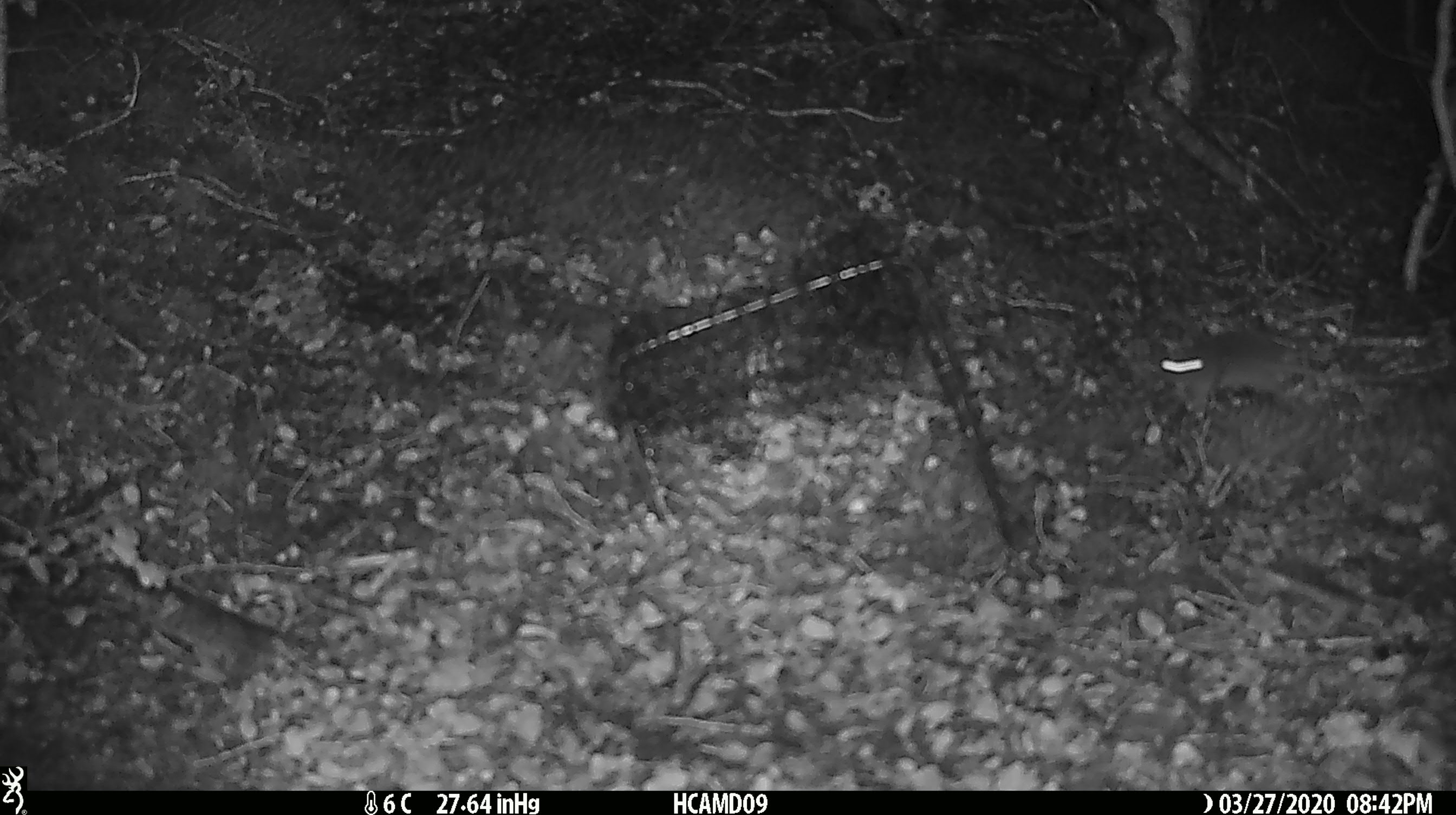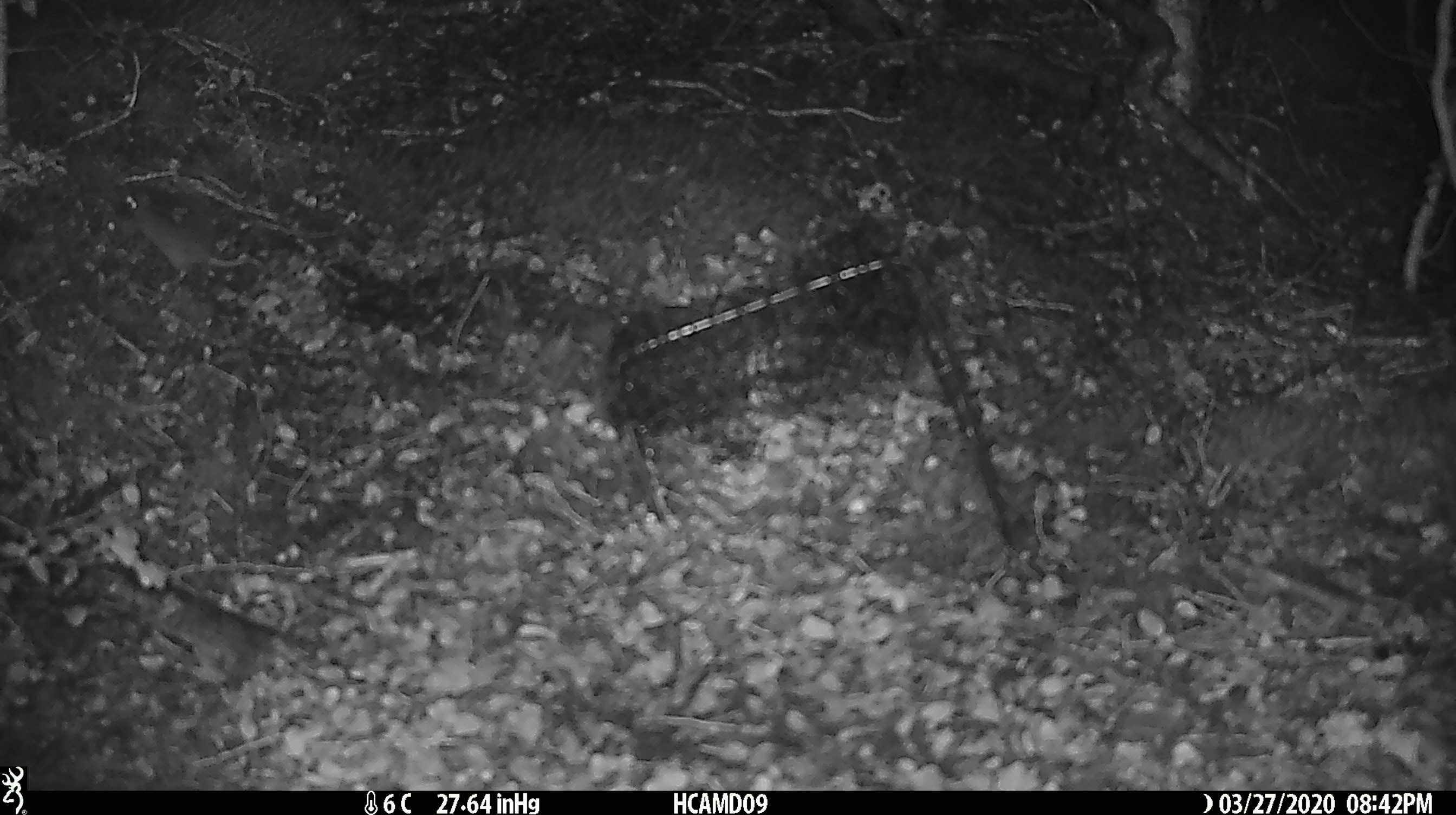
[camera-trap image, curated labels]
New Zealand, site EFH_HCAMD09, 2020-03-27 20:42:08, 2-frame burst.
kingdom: Animalia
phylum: Chordata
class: Mammalia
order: Rodentia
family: Muridae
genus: Mus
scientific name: Mus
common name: mouse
Mouse (Mus).